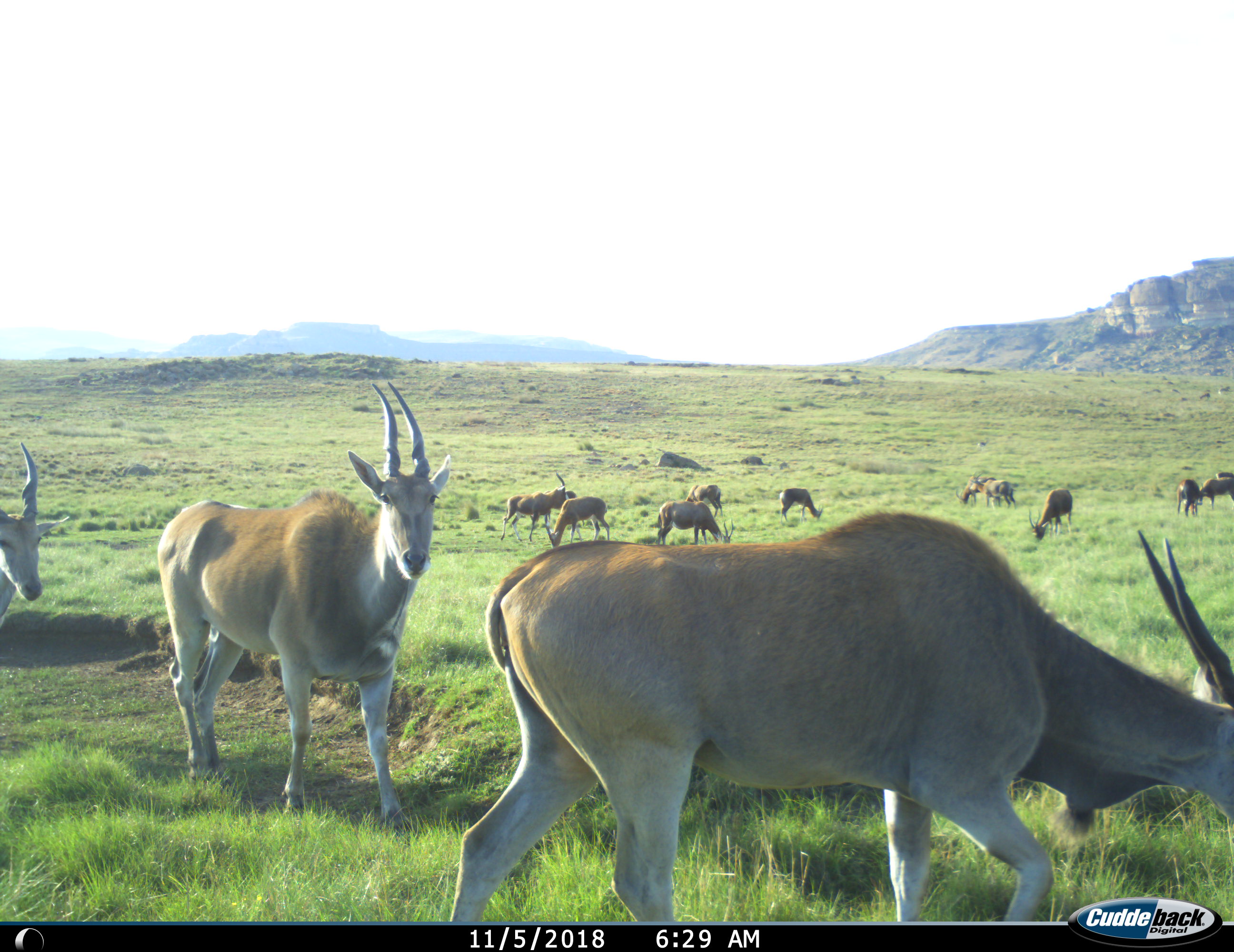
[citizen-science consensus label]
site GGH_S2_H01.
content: unidentified animal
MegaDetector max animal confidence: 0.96